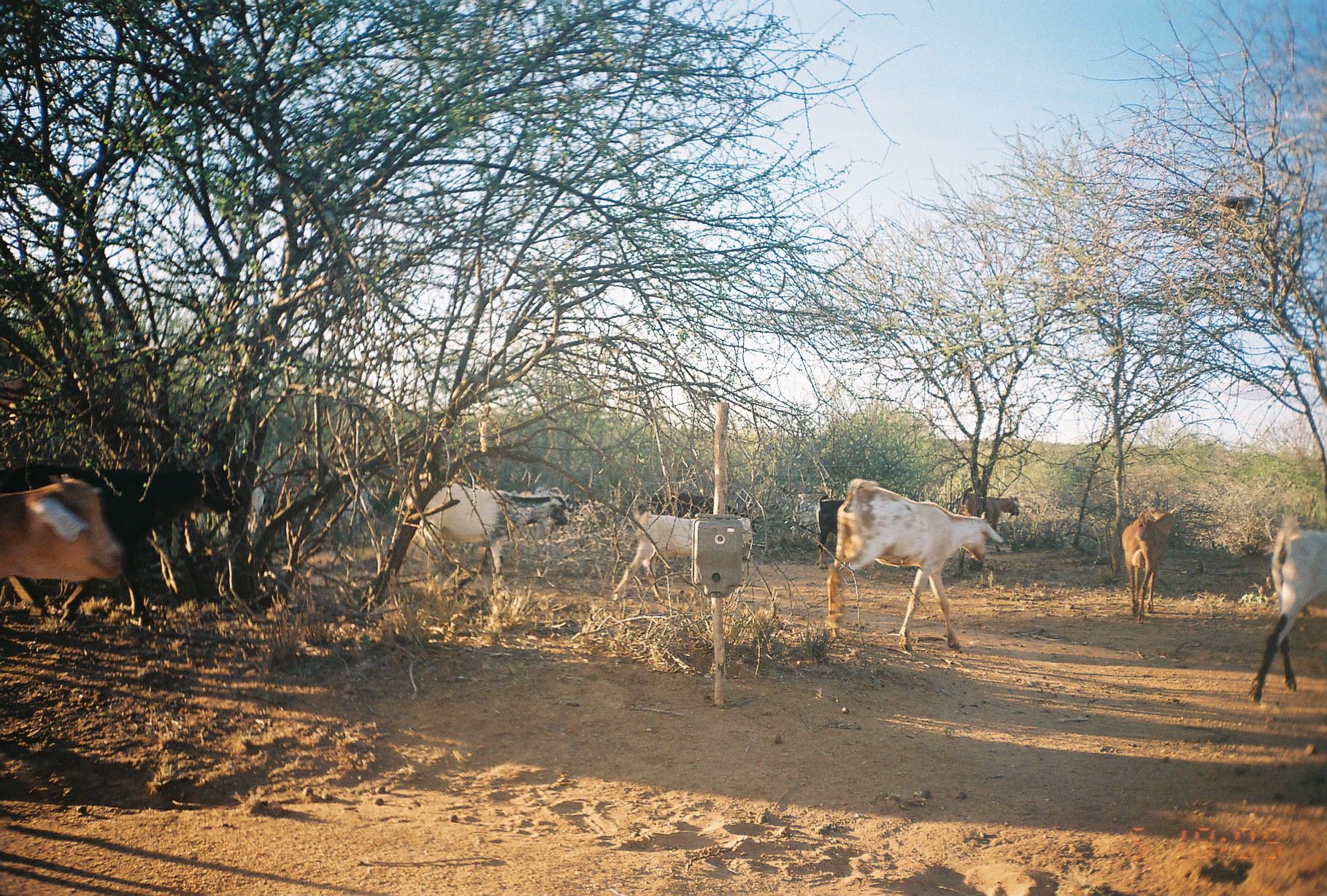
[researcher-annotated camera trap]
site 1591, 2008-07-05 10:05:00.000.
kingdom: Animalia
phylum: Chordata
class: Mammalia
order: Artiodactyla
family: Bovidae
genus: Capra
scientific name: Capra aegagrus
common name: wild goat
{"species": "Capra aegagrus (wild goat)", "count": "9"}